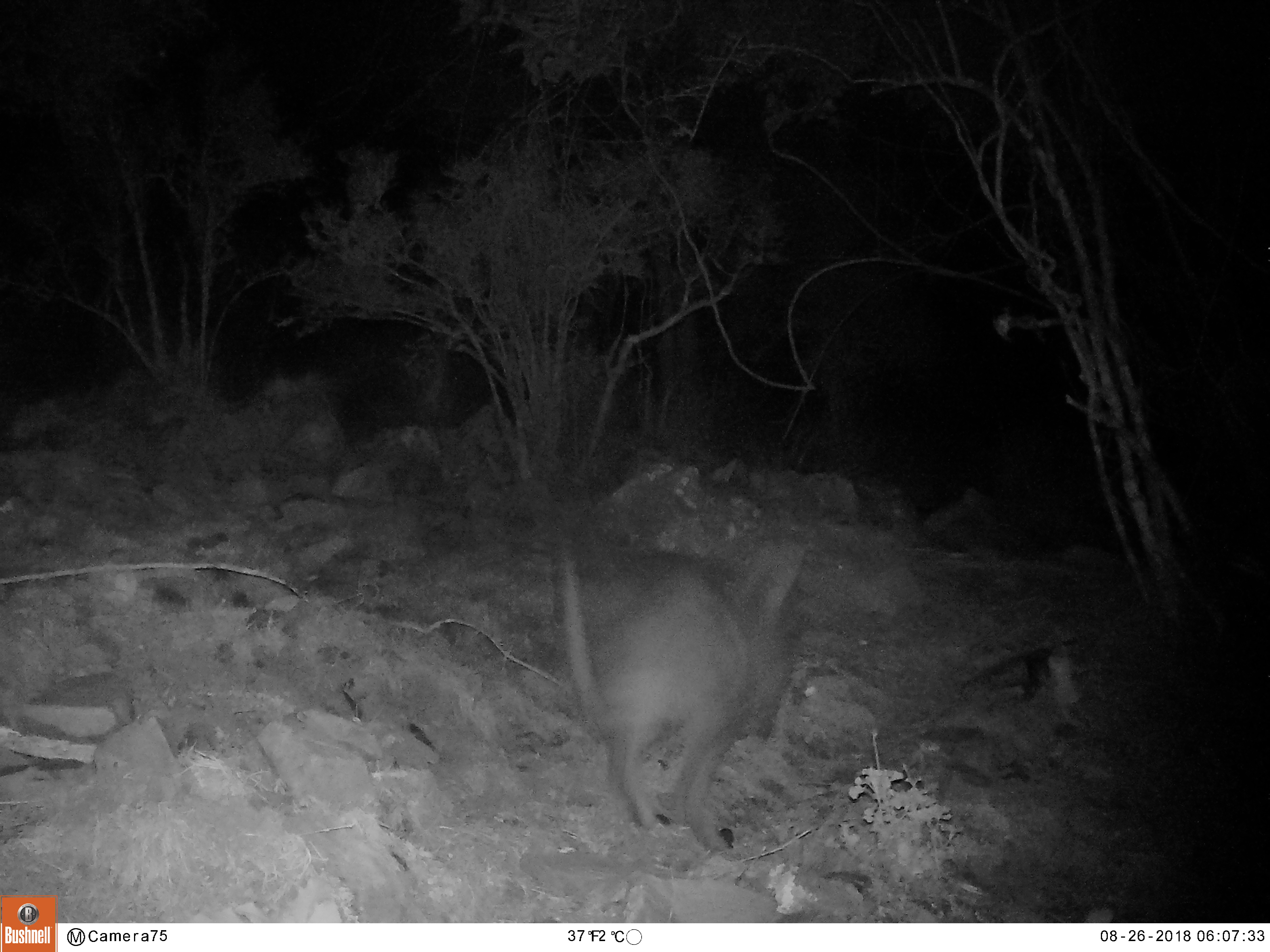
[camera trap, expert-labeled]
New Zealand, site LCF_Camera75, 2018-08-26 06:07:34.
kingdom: Animalia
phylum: Chordata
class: Mammalia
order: Diprotodontia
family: Macropodidae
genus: Notamacropus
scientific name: Notamacropus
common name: wallaby